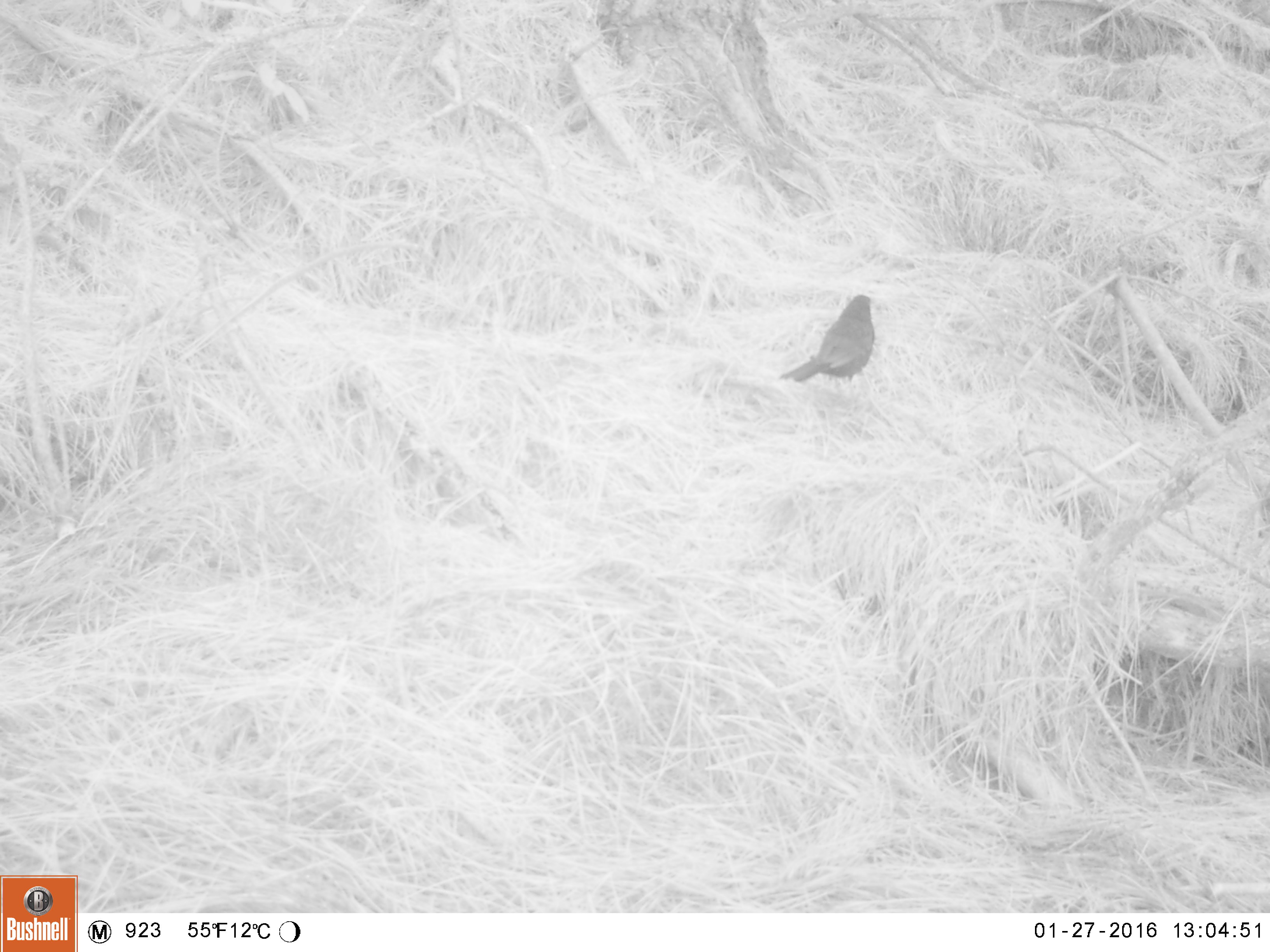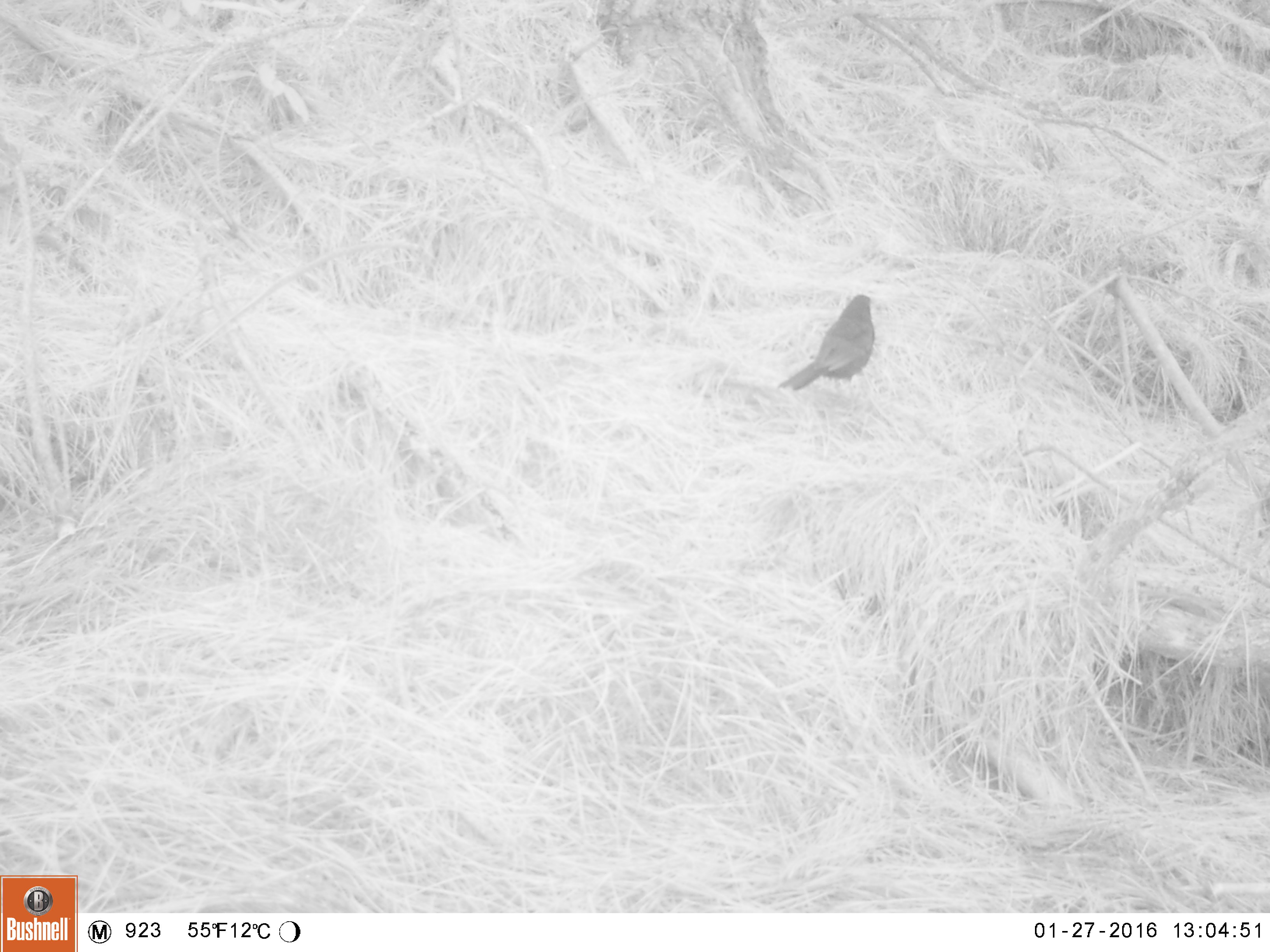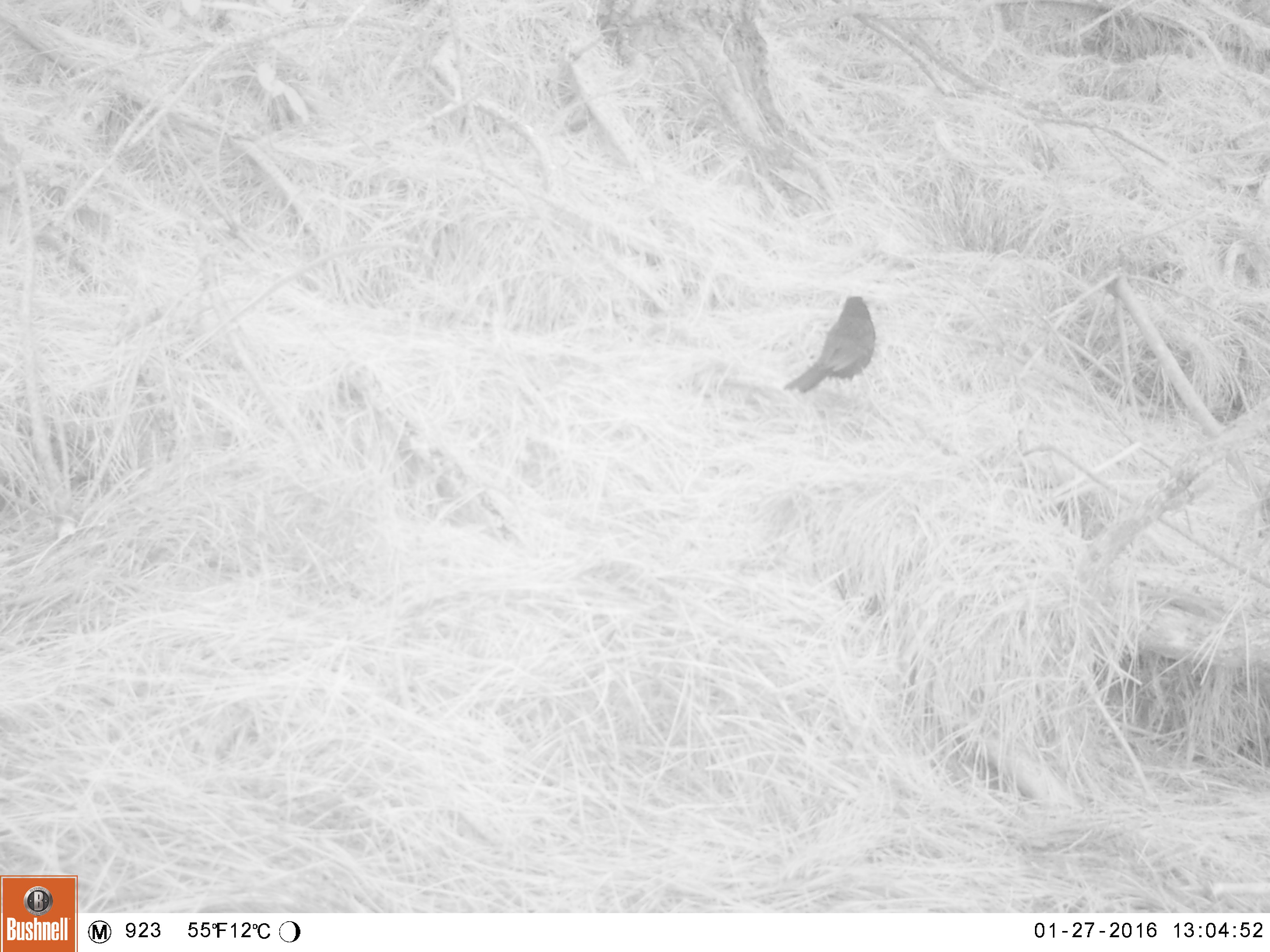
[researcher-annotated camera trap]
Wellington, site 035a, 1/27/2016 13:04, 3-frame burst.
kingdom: Animalia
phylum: Chordata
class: Aves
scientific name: Aves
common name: bird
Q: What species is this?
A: Bird (Aves).